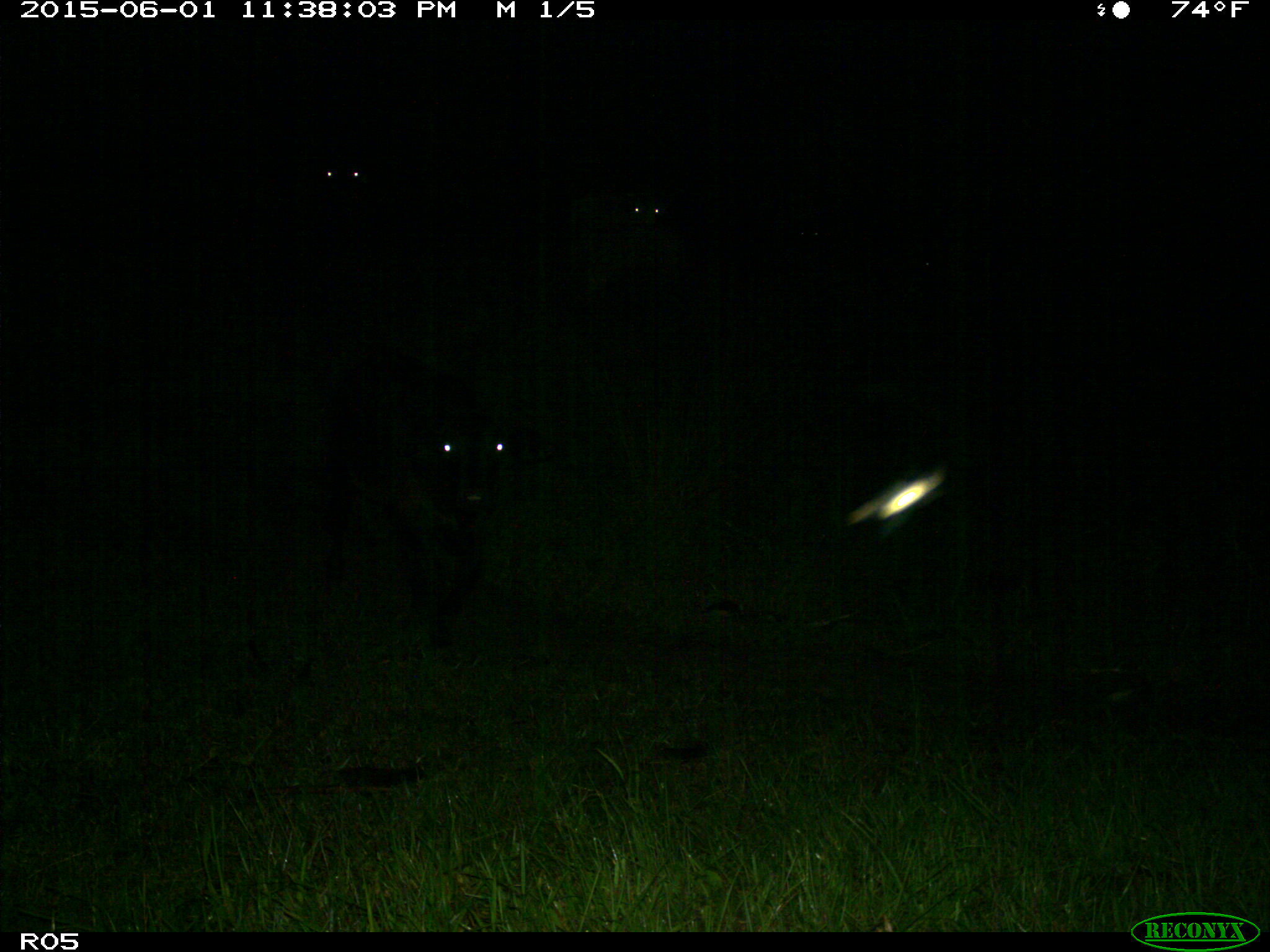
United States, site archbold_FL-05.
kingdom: Animalia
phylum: Chordata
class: Mammalia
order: Artiodactyla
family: Bovidae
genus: Bos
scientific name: Bos taurus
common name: domestic cow